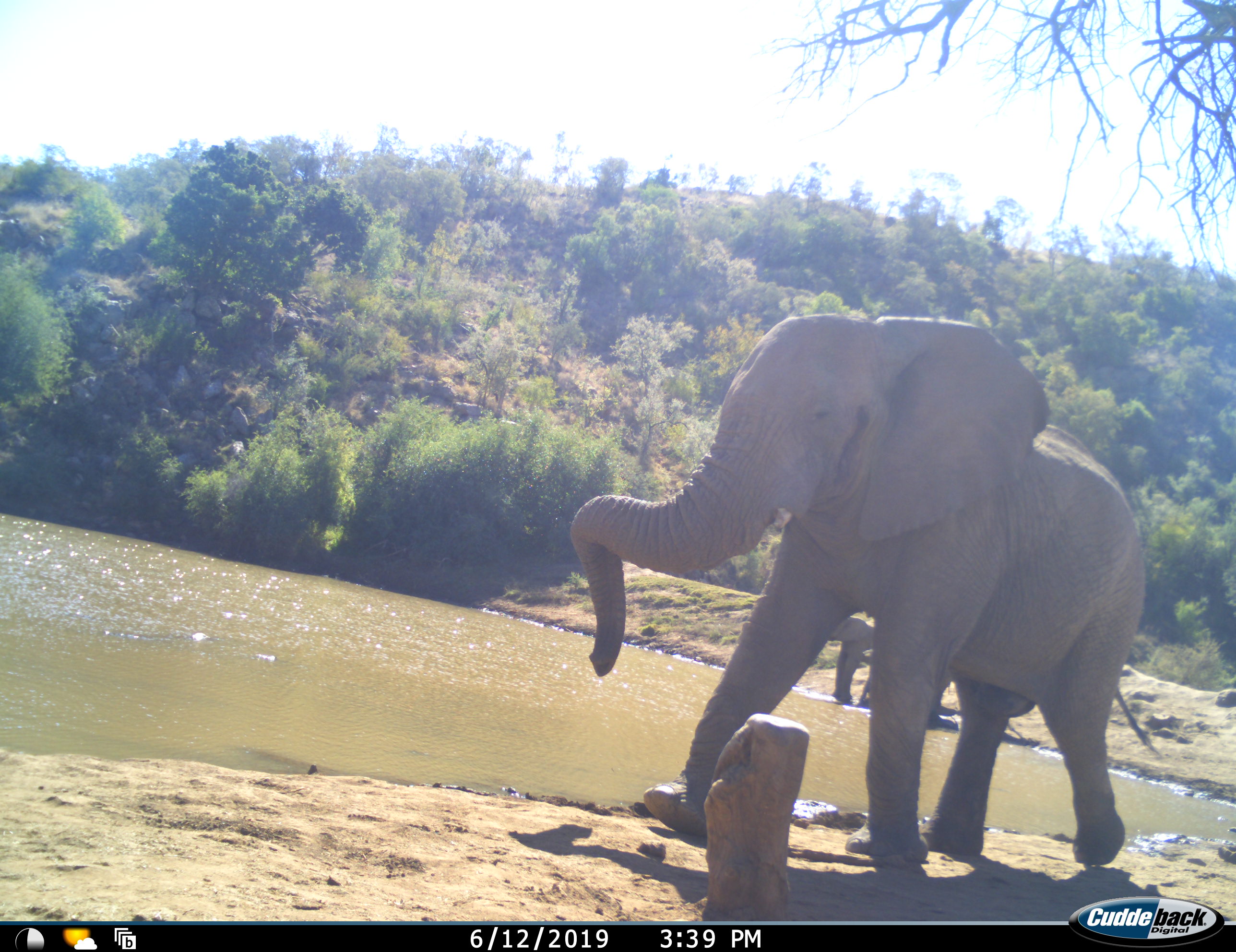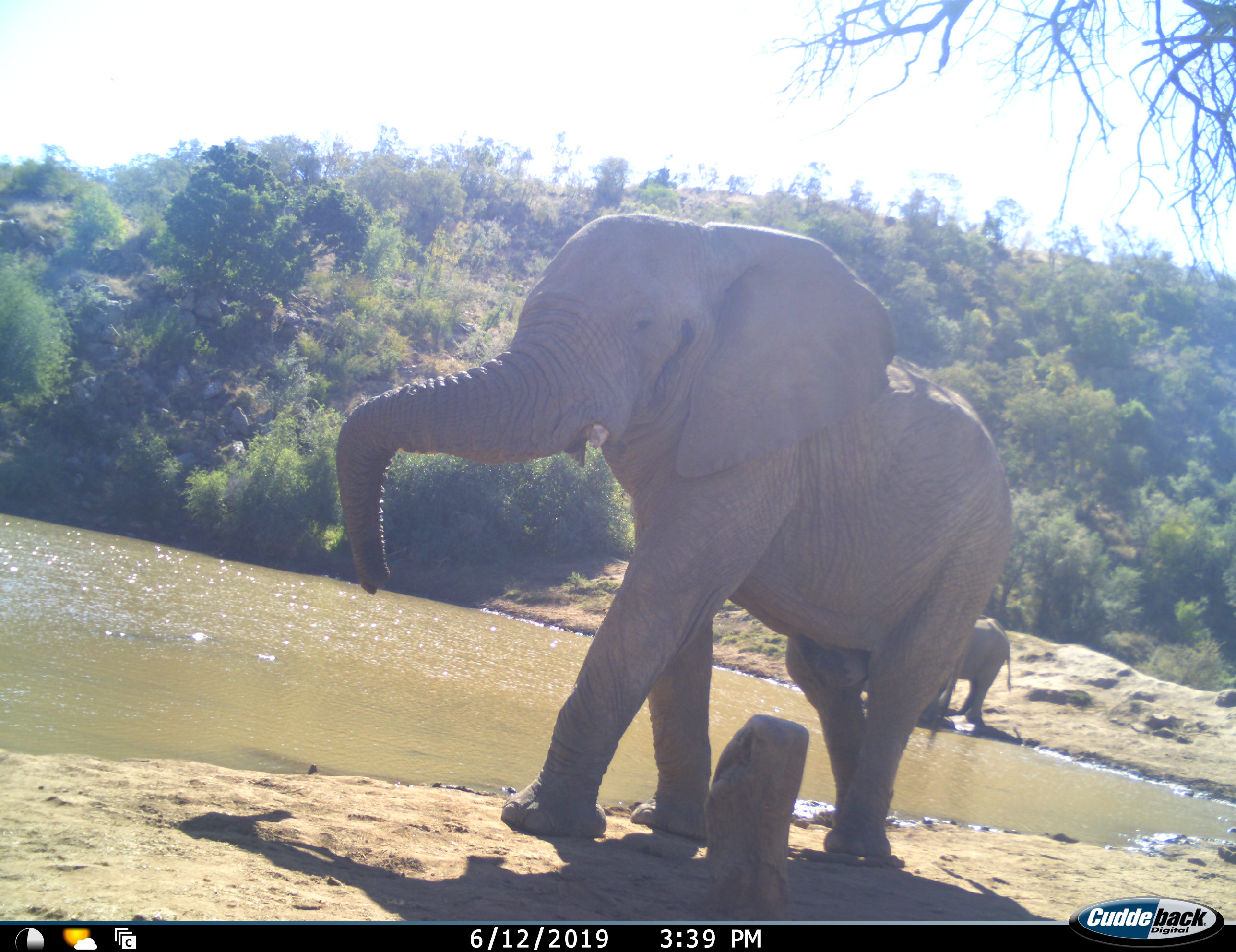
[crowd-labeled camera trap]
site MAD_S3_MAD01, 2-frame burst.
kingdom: Animalia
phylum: Chordata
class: Mammalia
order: Proboscidea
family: Elephantidae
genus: Loxodonta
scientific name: Loxodonta africana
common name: african bush elephant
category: elephant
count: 3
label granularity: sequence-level